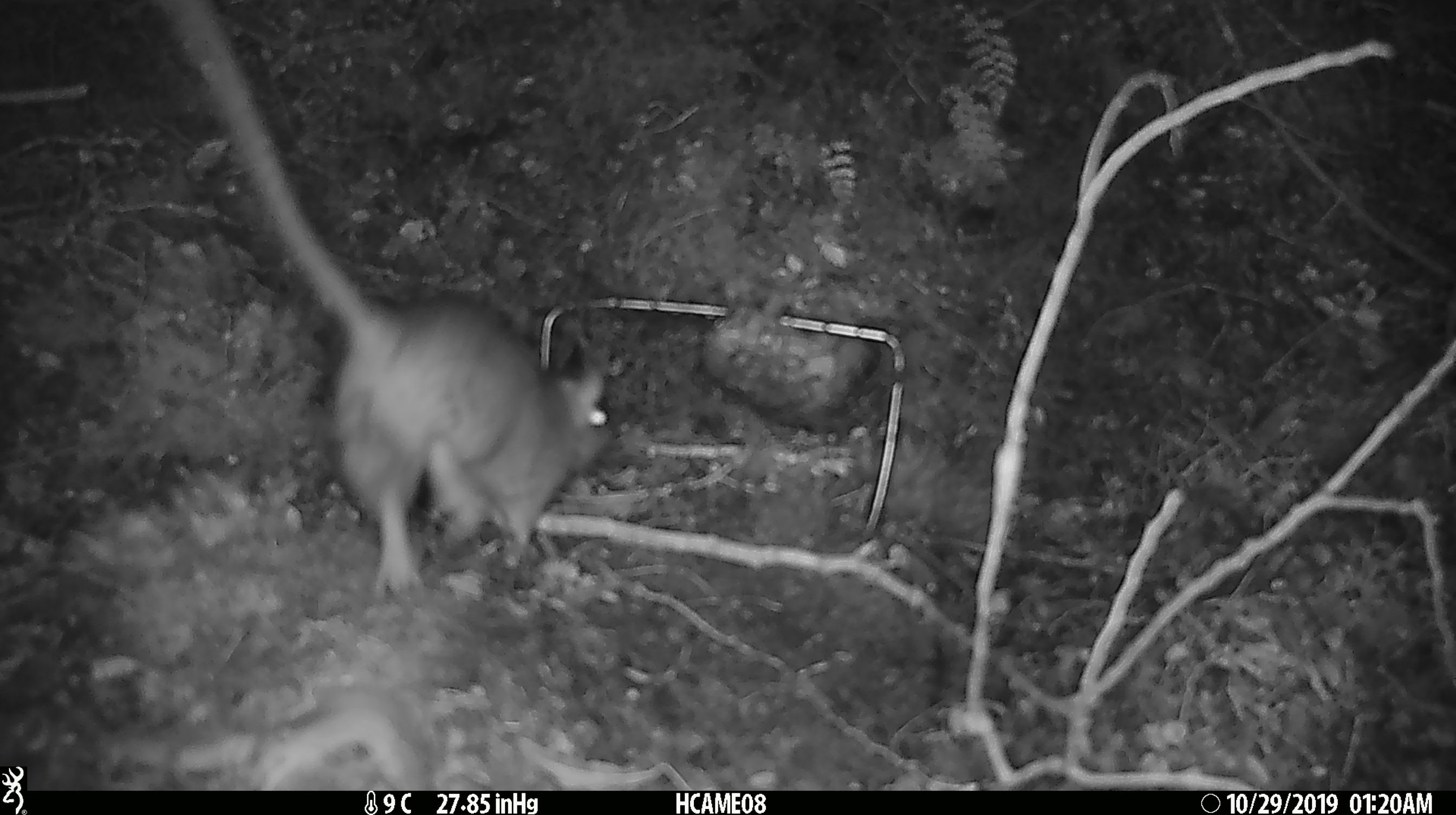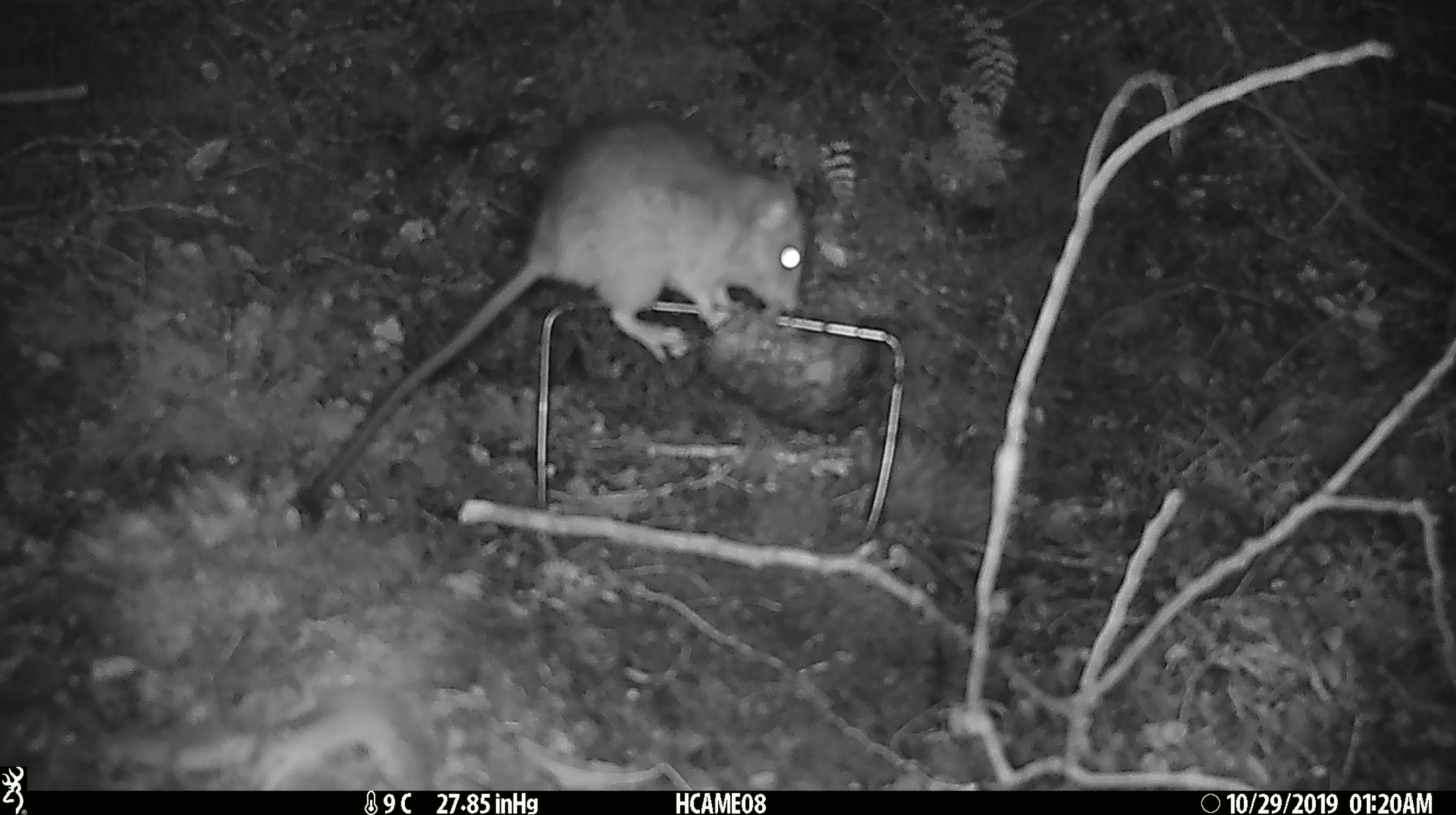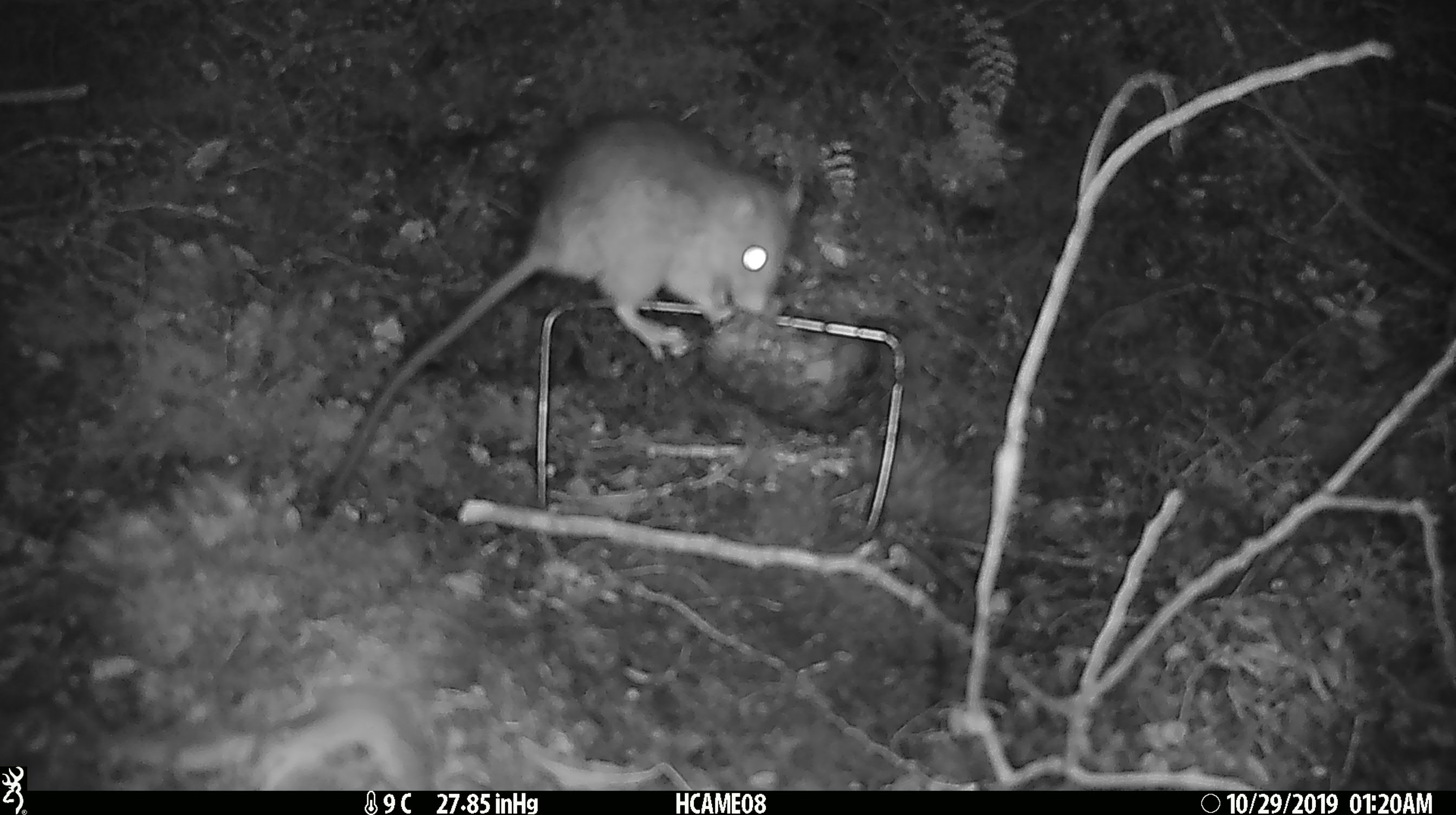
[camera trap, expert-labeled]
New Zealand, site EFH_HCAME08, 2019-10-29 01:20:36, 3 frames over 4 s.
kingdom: Animalia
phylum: Chordata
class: Mammalia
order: Rodentia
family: Muridae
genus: Rattus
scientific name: Rattus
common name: rat